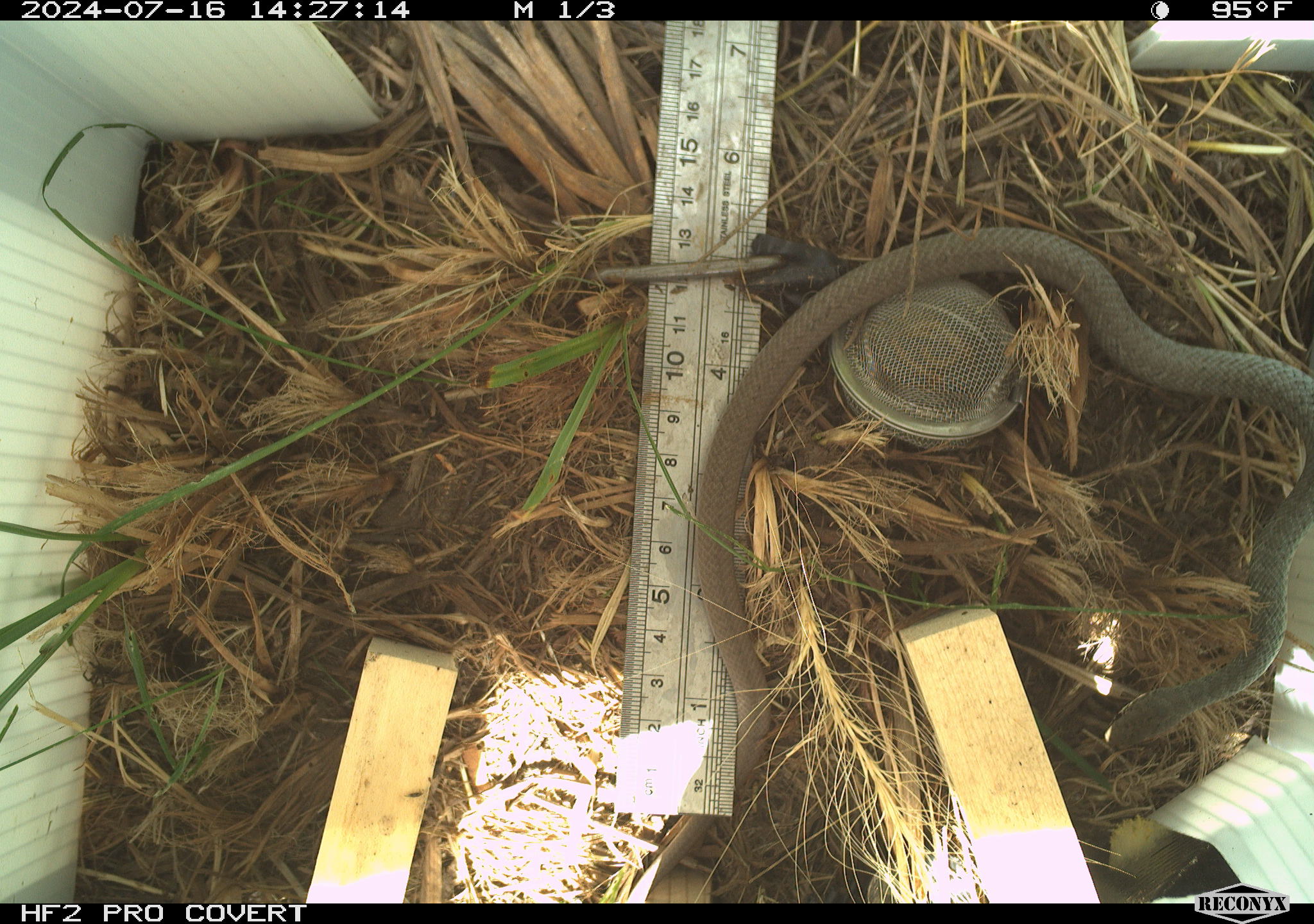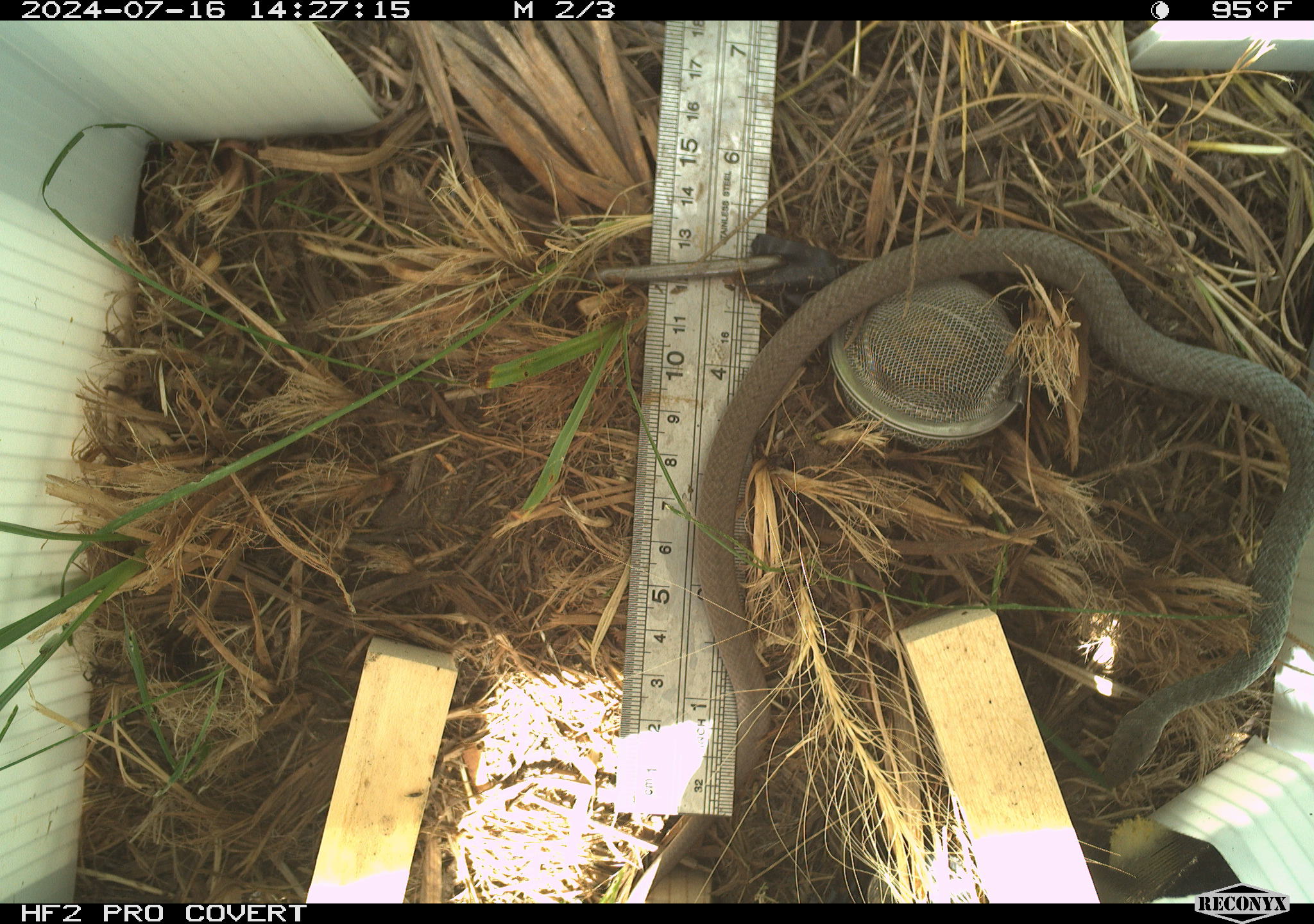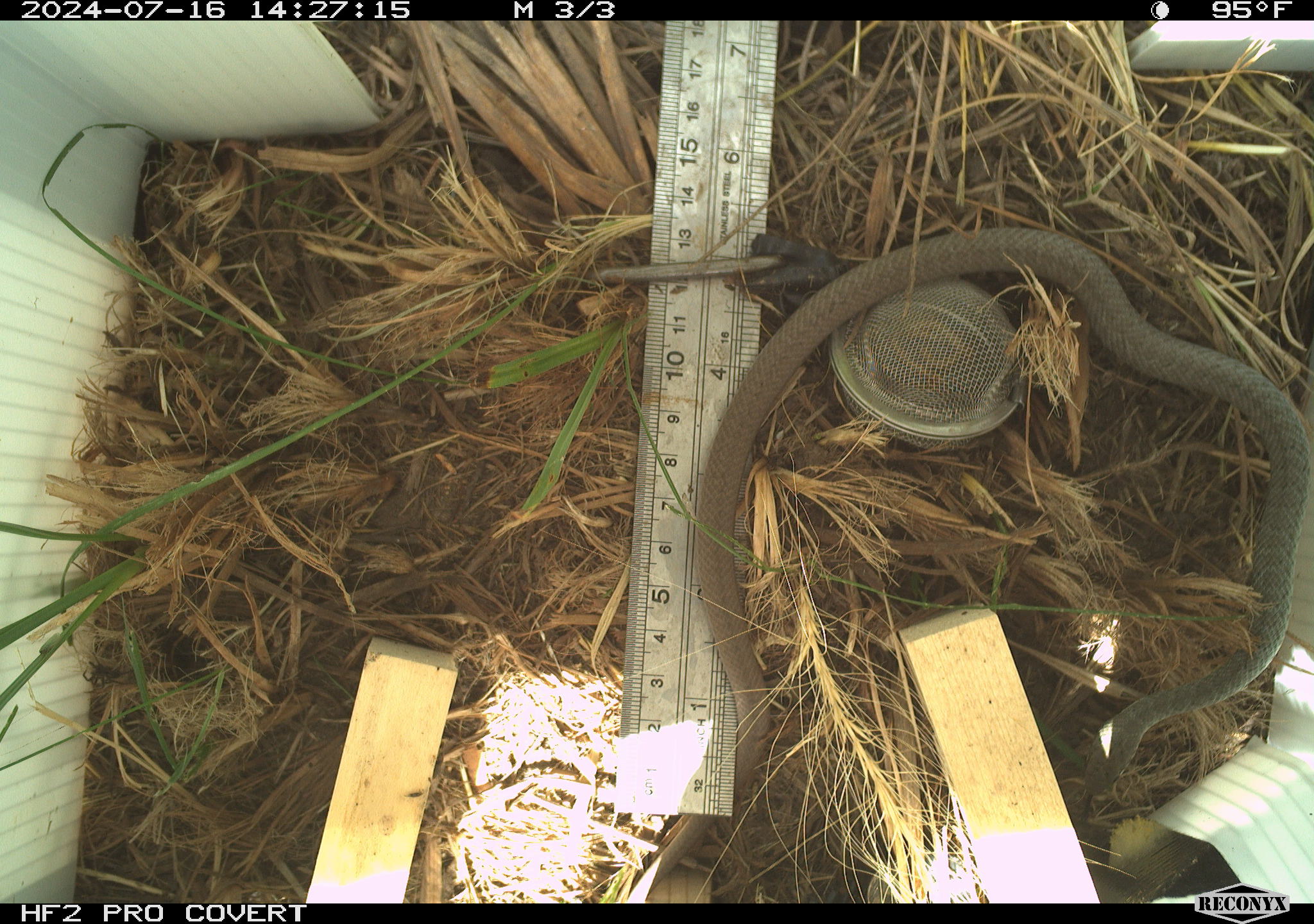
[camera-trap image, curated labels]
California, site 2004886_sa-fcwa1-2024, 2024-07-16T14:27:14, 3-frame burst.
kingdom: Animalia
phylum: Chordata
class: Reptilia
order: Squamata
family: Colubridae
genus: Coluber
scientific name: Coluber constrictor mormon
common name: western yellow-bellied racer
Western yellow-bellied racer (Coluber constrictor mormon).